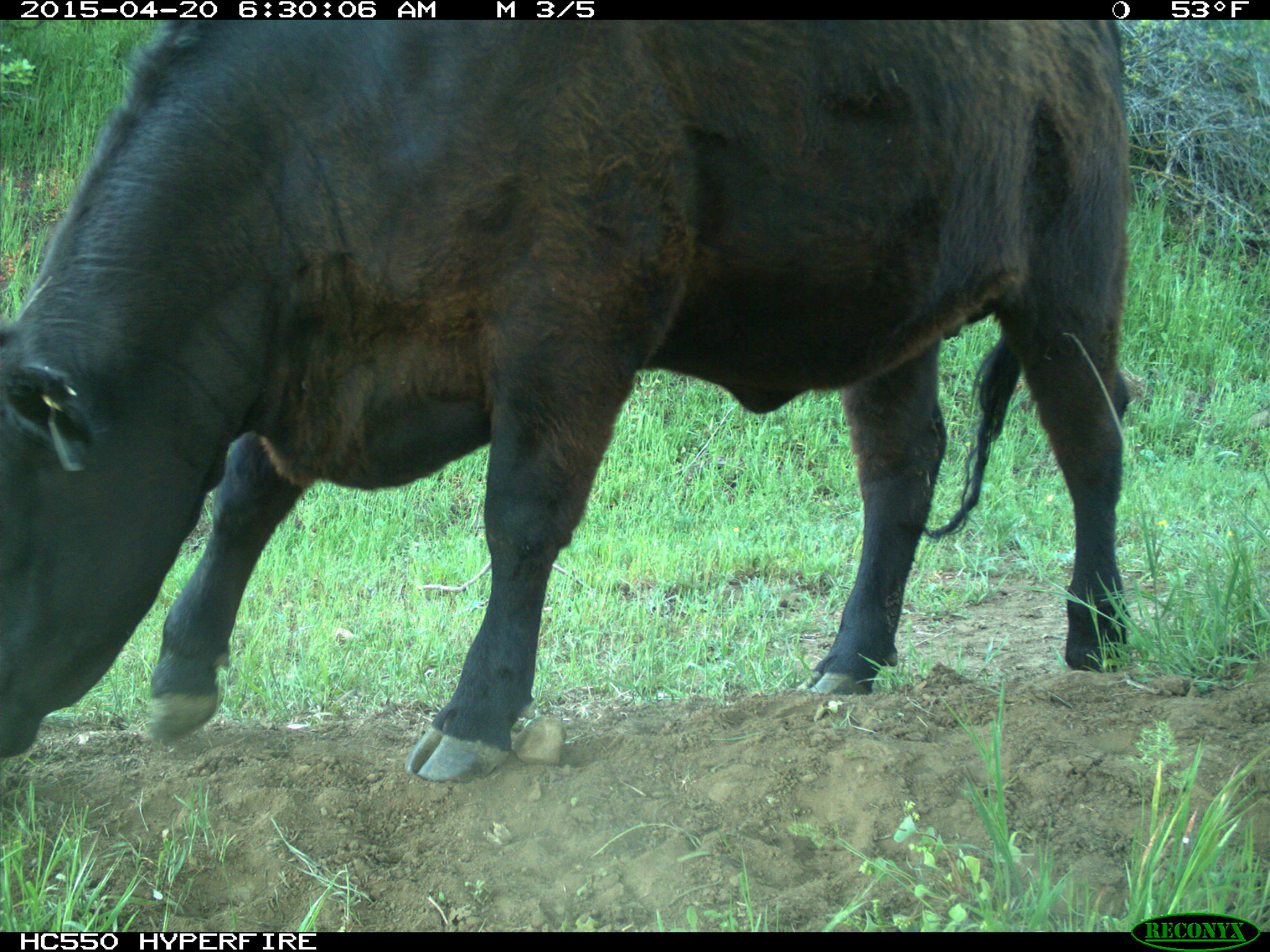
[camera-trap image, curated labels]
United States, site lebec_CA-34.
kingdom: Animalia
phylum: Chordata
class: Mammalia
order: Artiodactyla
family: Bovidae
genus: Bos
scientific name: Bos taurus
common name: domestic cow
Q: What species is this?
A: Bos taurus (domestic cow).